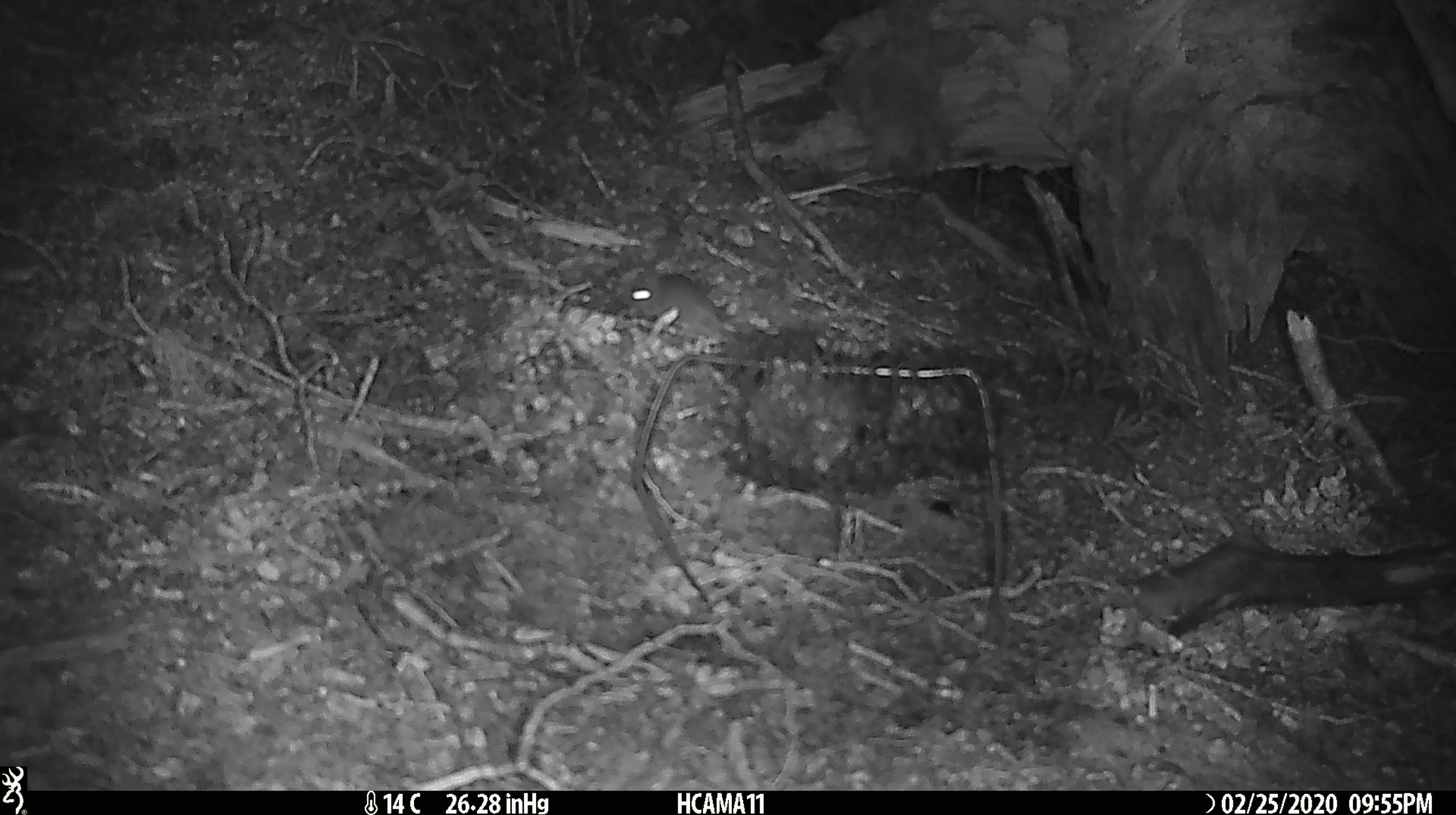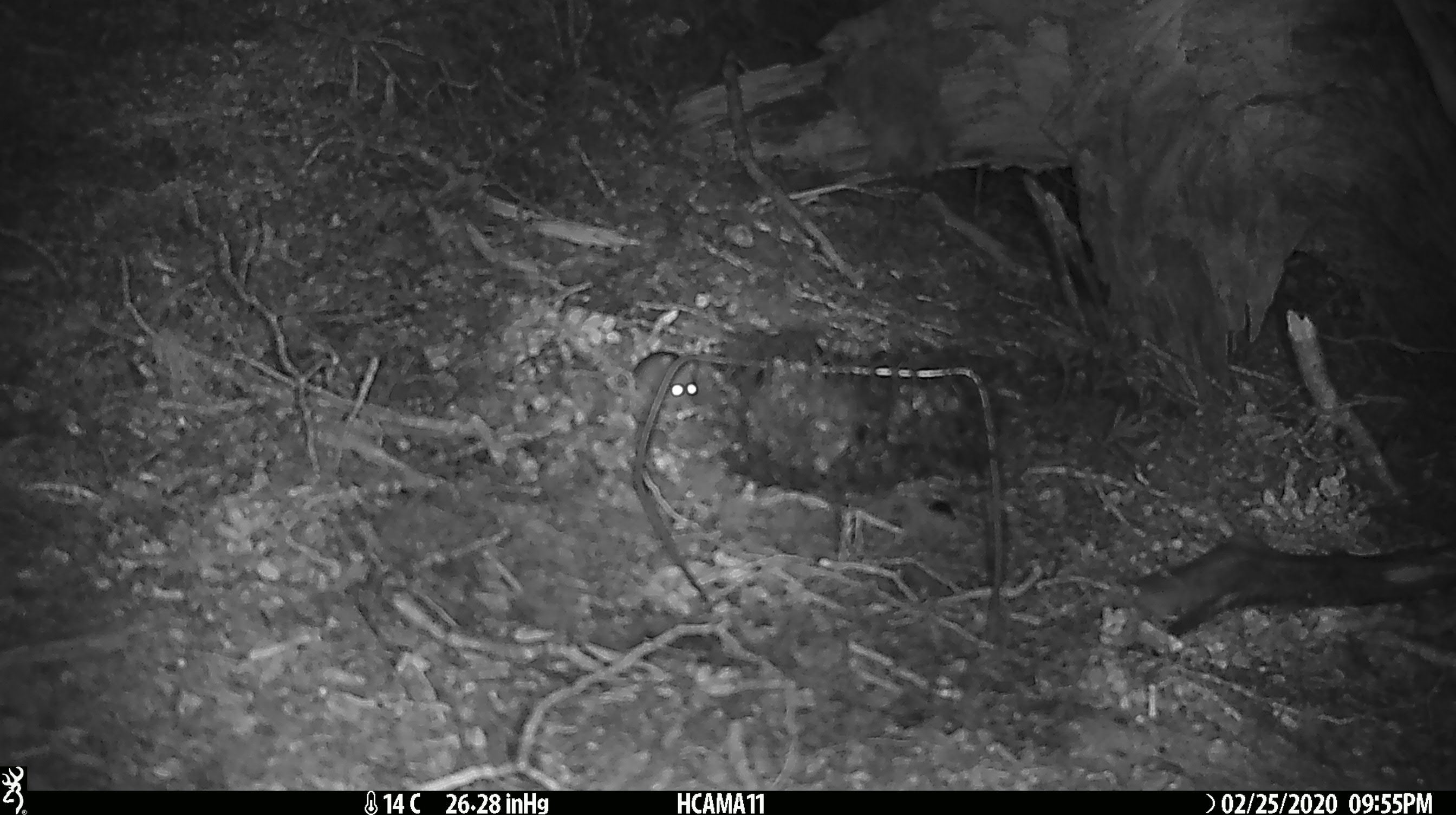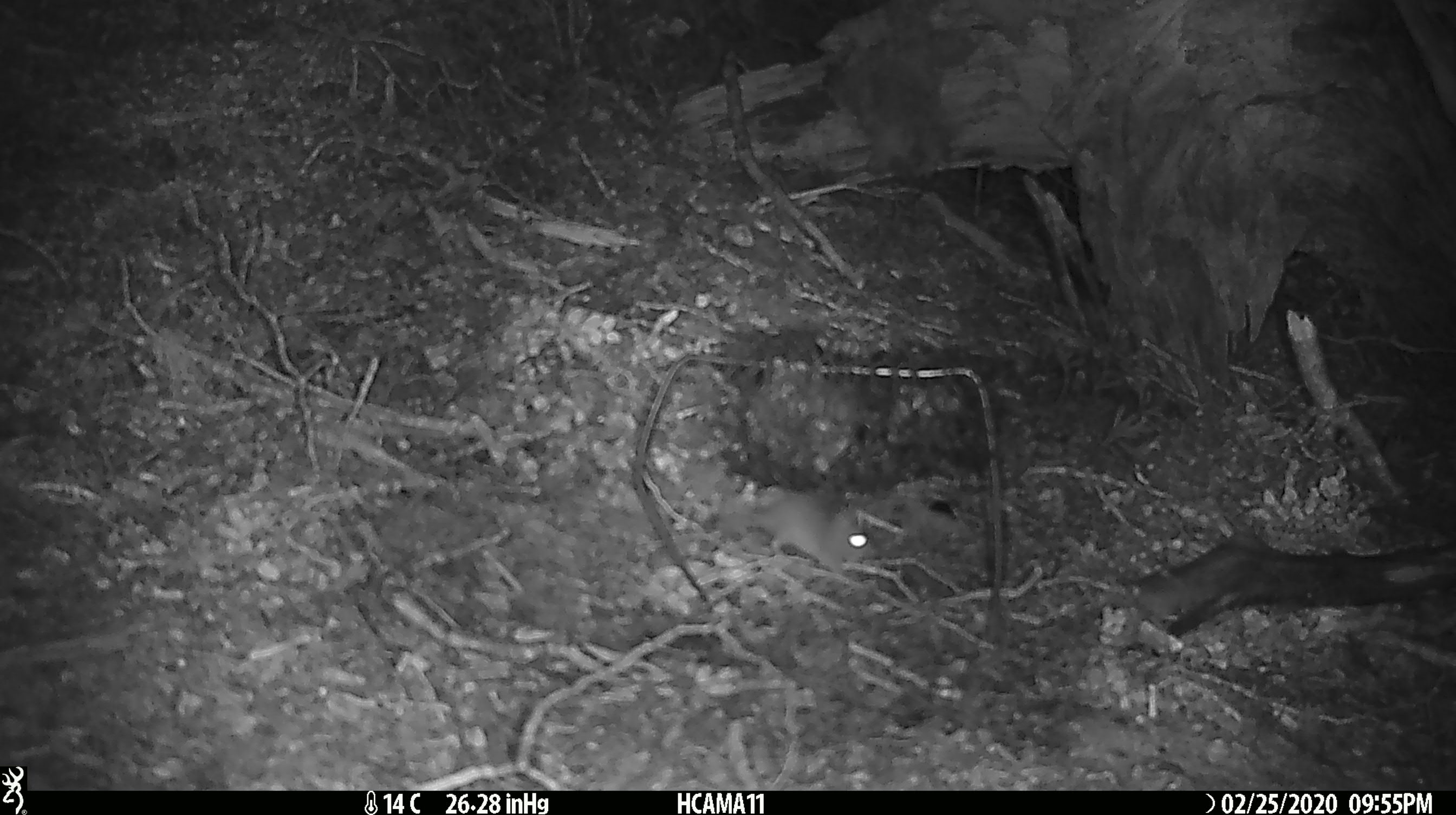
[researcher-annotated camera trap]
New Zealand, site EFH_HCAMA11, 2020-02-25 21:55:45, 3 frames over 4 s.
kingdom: Animalia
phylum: Chordata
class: Mammalia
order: Rodentia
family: Muridae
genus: Mus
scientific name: Mus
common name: mouse